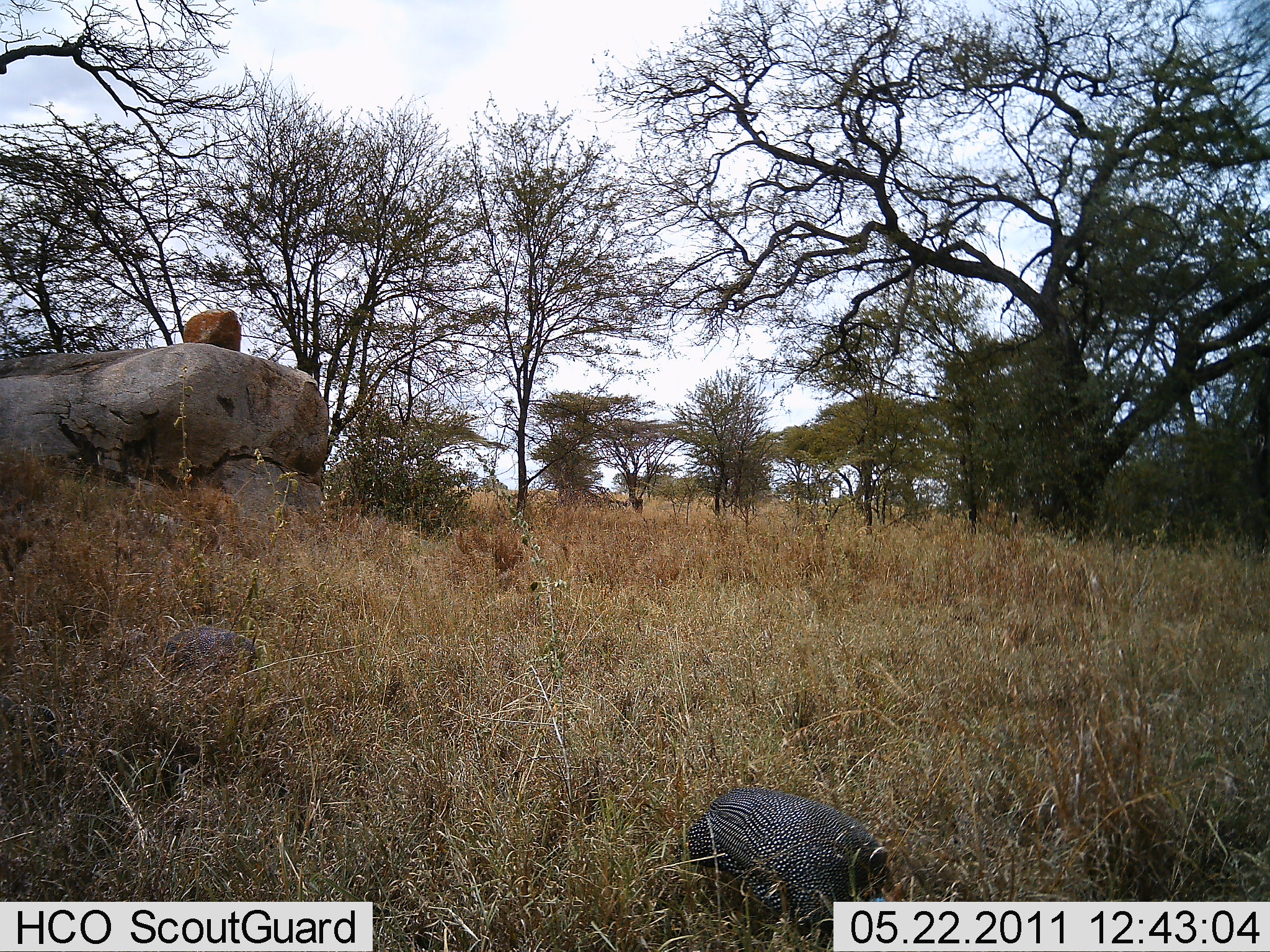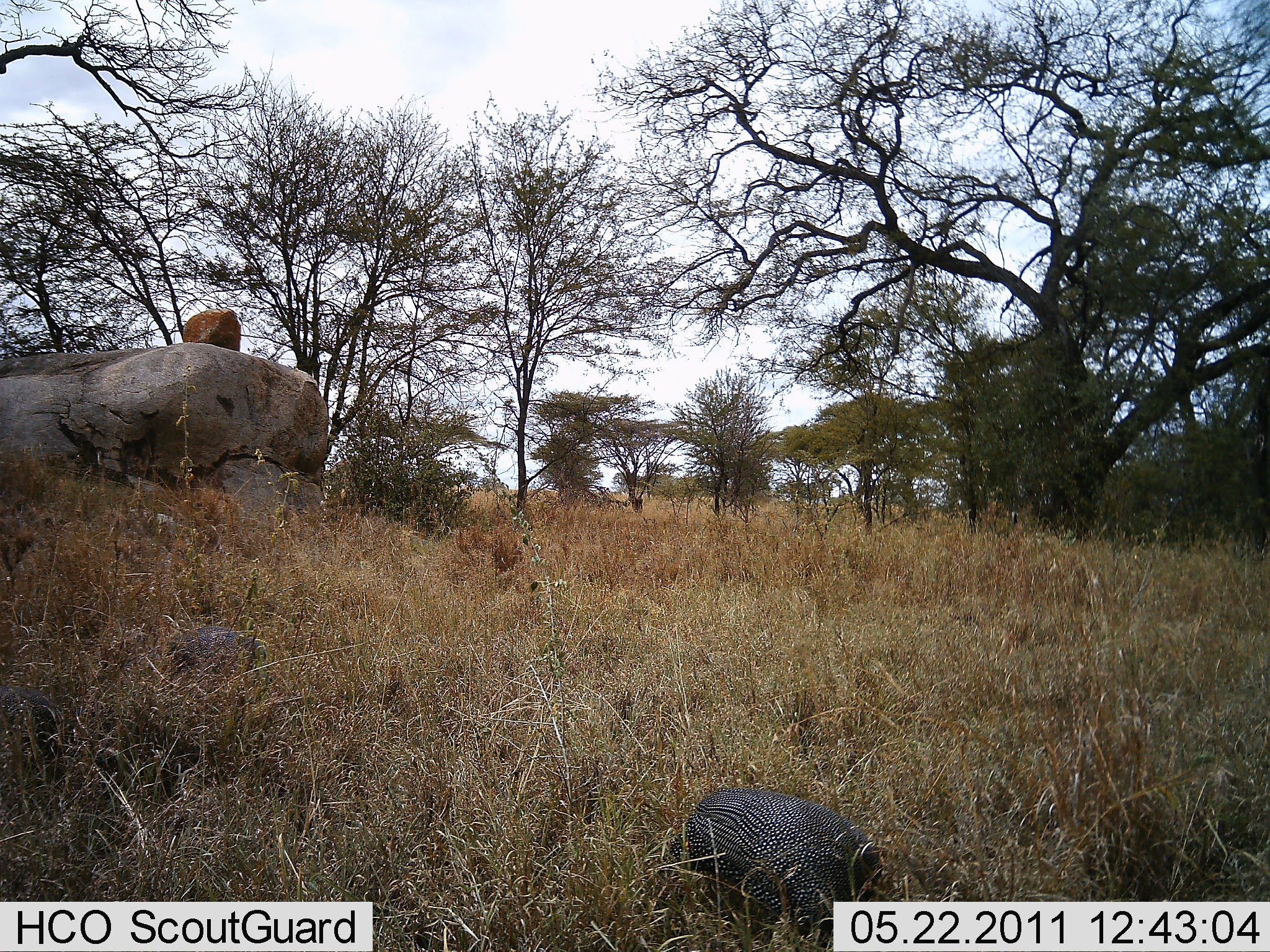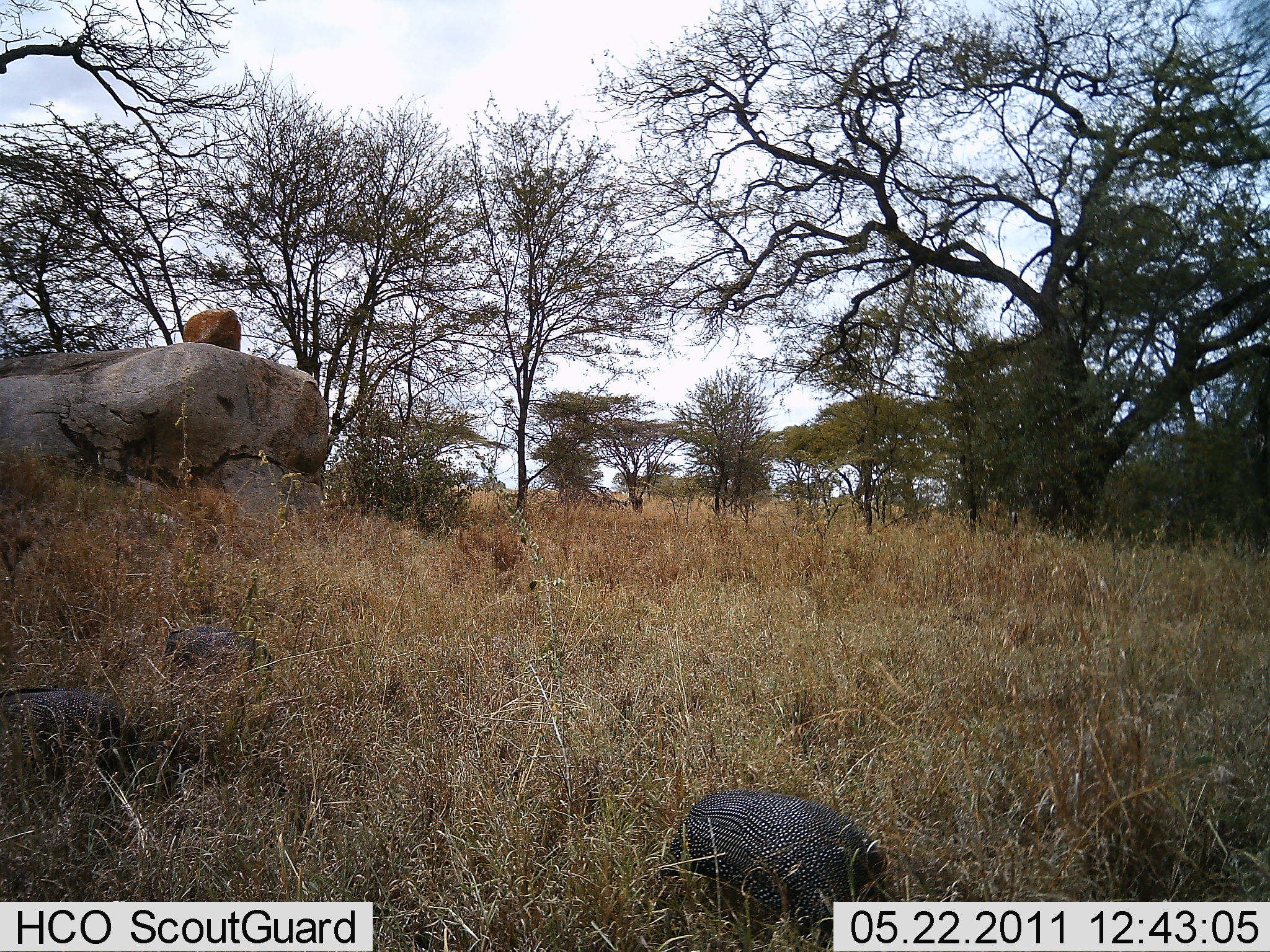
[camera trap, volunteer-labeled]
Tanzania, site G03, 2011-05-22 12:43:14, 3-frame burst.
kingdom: Animalia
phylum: Chordata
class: Aves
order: Galliformes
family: Numididae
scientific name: Numididae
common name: guinea fowl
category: guineafowl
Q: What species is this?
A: Guineafowl (guinea fowl) (Numididae).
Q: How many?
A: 3.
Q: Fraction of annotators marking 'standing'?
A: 33%.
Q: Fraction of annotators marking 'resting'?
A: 8%.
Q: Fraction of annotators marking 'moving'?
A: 25%.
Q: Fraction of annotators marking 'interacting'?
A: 0%.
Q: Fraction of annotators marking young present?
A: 0%.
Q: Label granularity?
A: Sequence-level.